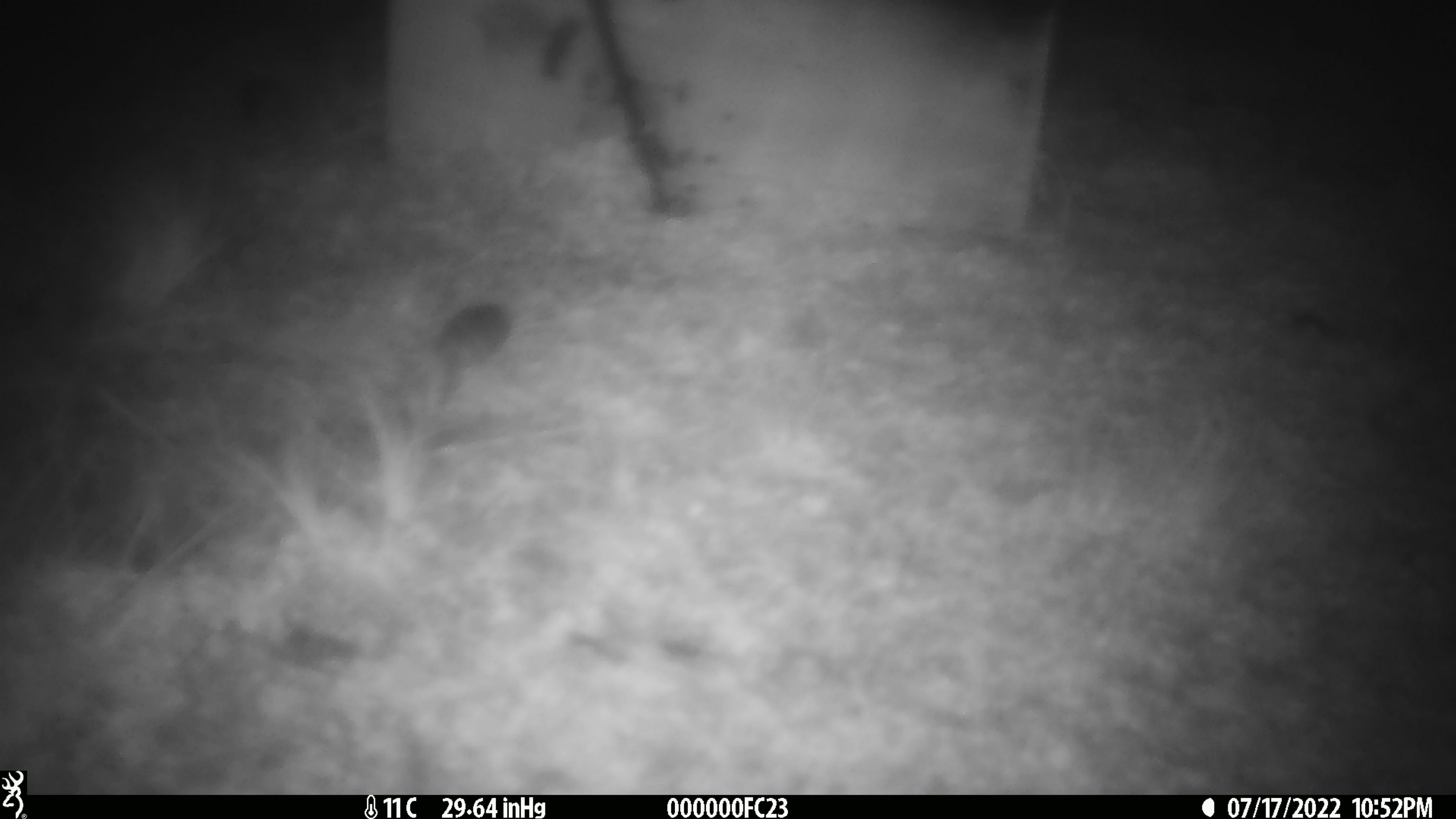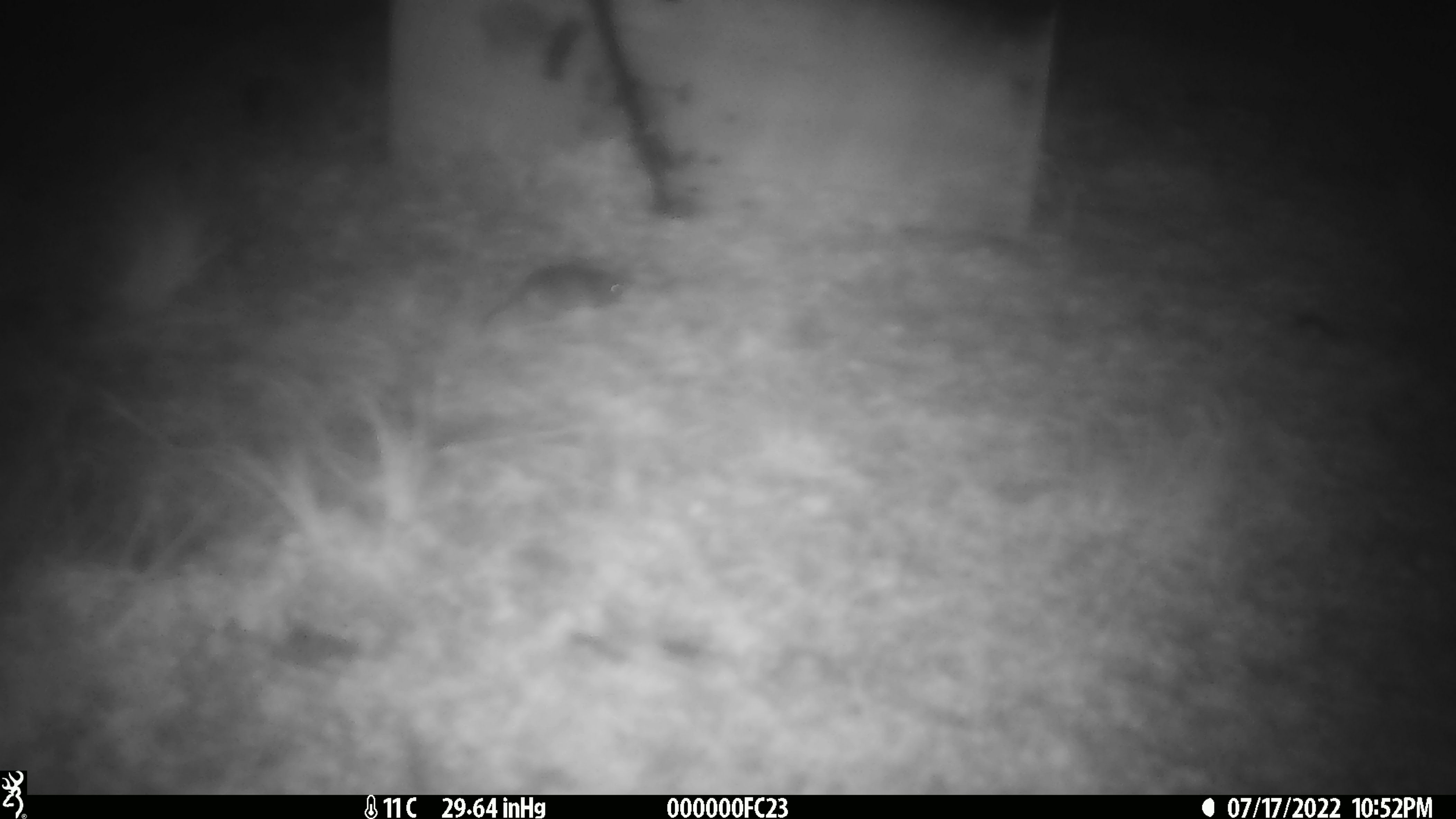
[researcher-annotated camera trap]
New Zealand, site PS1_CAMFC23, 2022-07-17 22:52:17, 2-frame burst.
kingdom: Animalia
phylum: Chordata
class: Mammalia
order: Rodentia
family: Muridae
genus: Mus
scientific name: Mus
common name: mouse